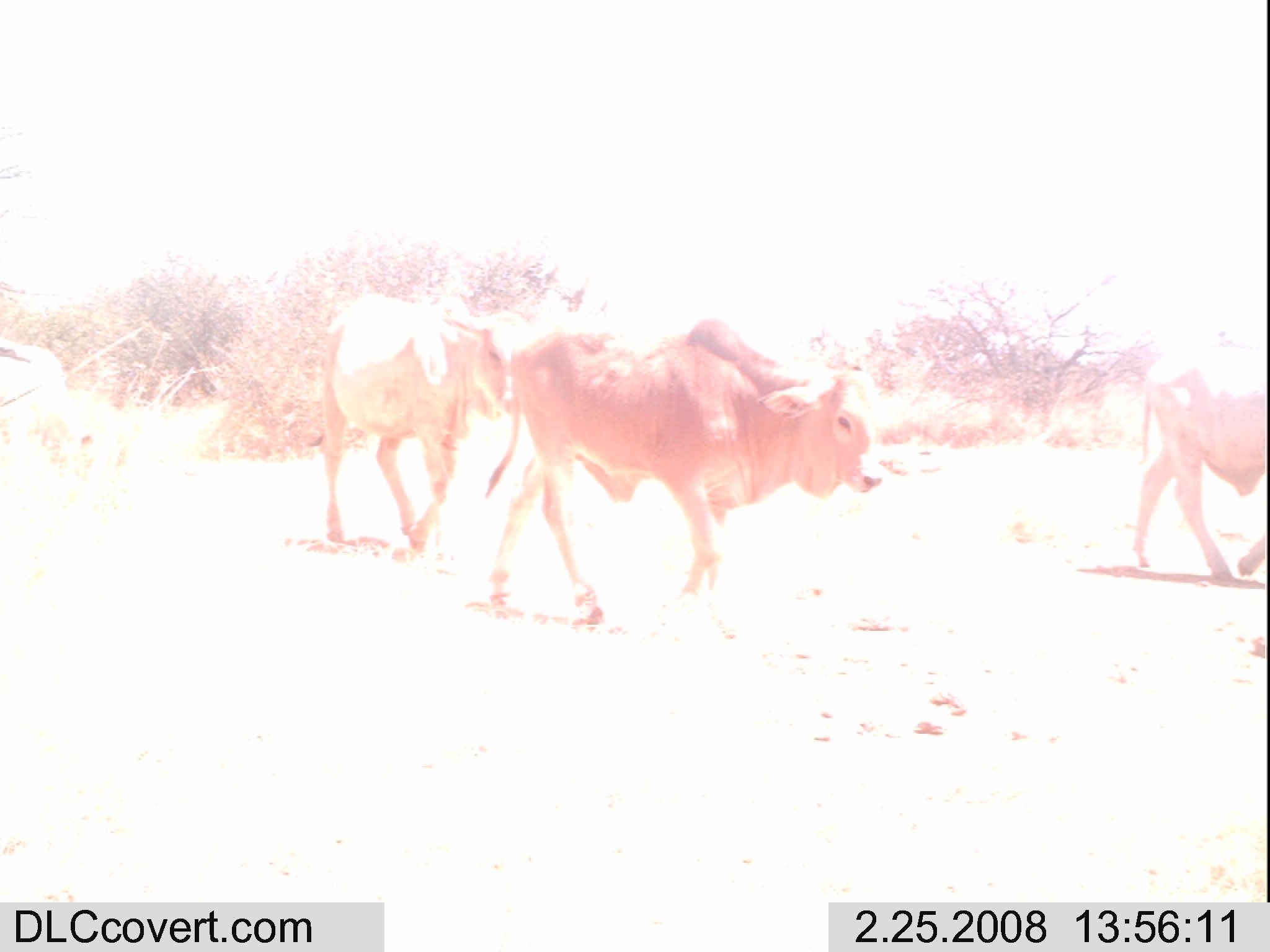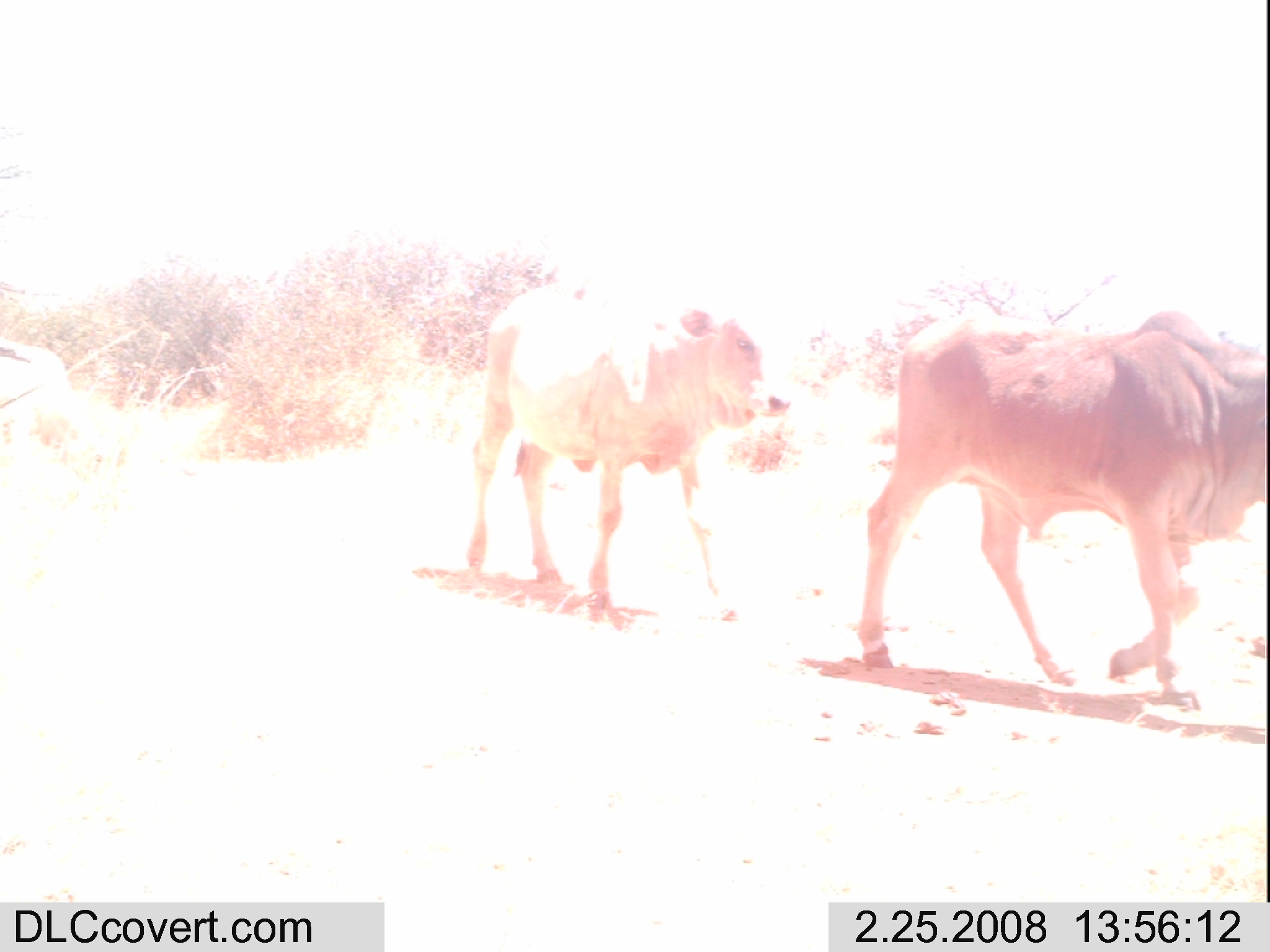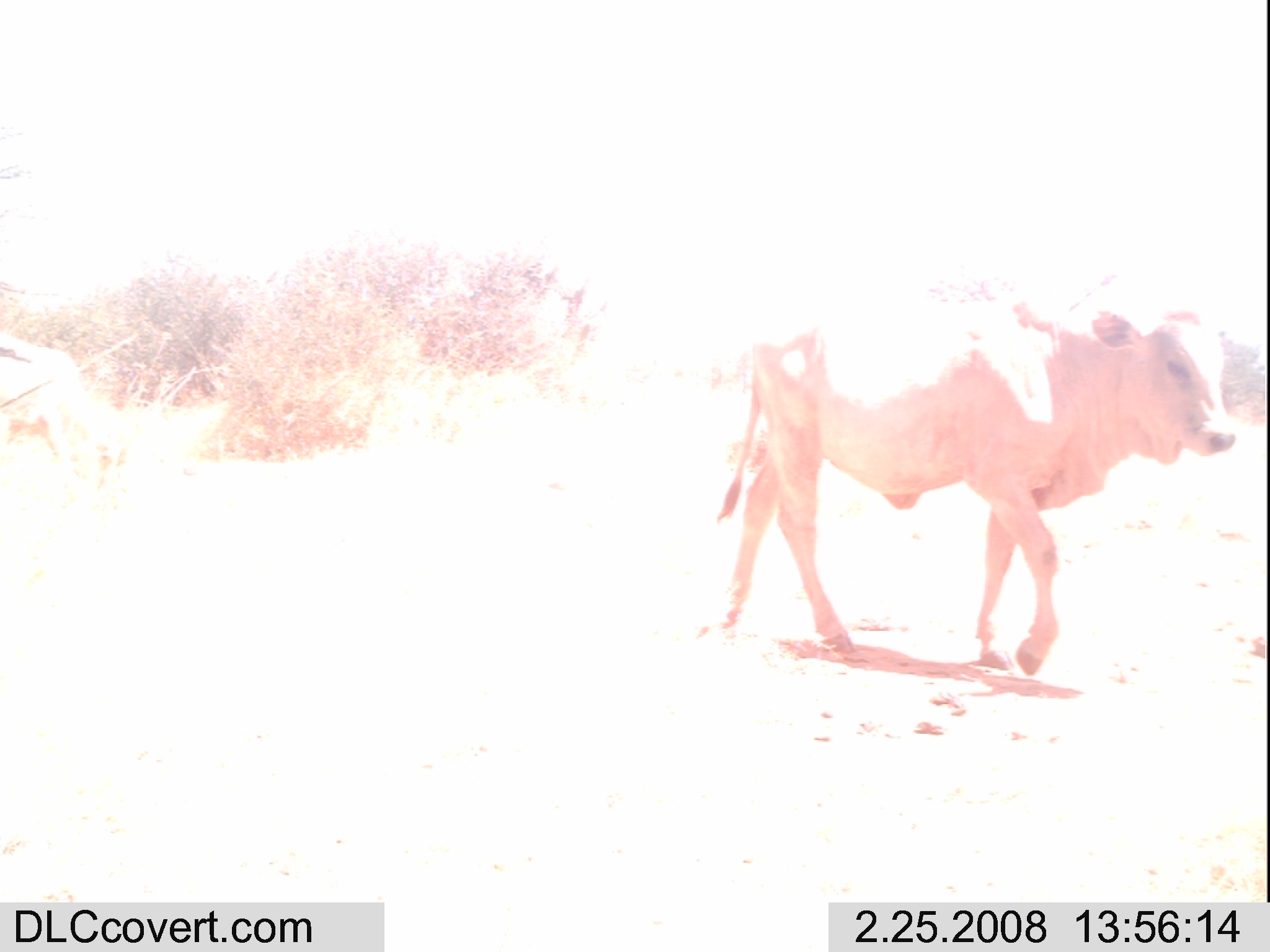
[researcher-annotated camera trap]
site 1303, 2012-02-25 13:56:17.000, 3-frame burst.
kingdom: Animalia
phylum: Chordata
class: Mammalia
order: Artiodactyla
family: Bovidae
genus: Bos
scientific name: Bos taurus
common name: domestic cattle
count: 4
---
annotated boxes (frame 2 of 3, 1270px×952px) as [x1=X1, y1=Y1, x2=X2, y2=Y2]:
bos taurus: [x1=853, y1=310, x2=1270, y2=705]; [x1=466, y1=276, x2=793, y2=623]; [x1=0, y1=328, x2=67, y2=428]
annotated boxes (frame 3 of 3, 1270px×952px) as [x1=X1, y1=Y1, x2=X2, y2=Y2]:
bos taurus: [x1=713, y1=284, x2=1239, y2=673]; [x1=0, y1=328, x2=120, y2=480]